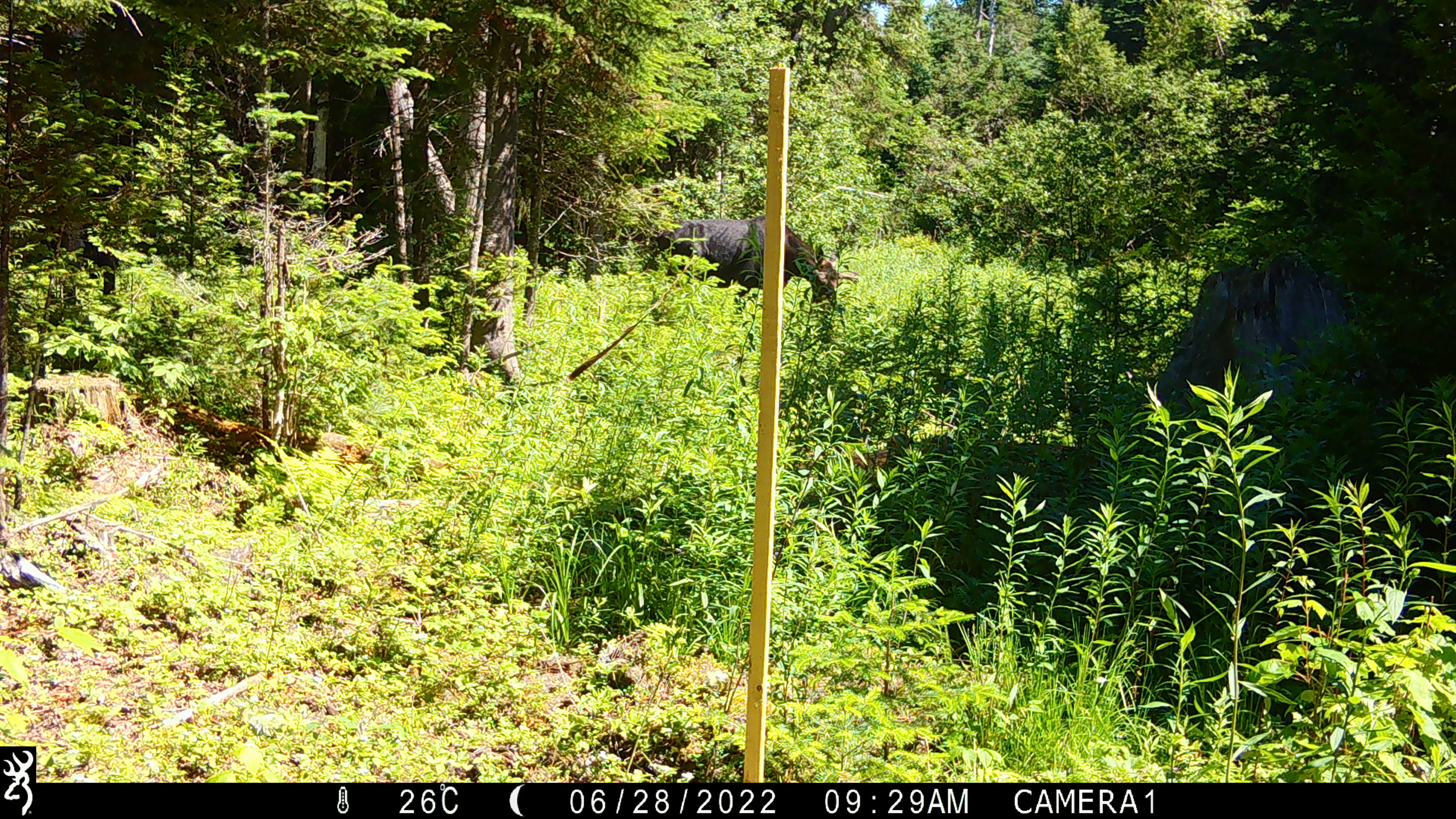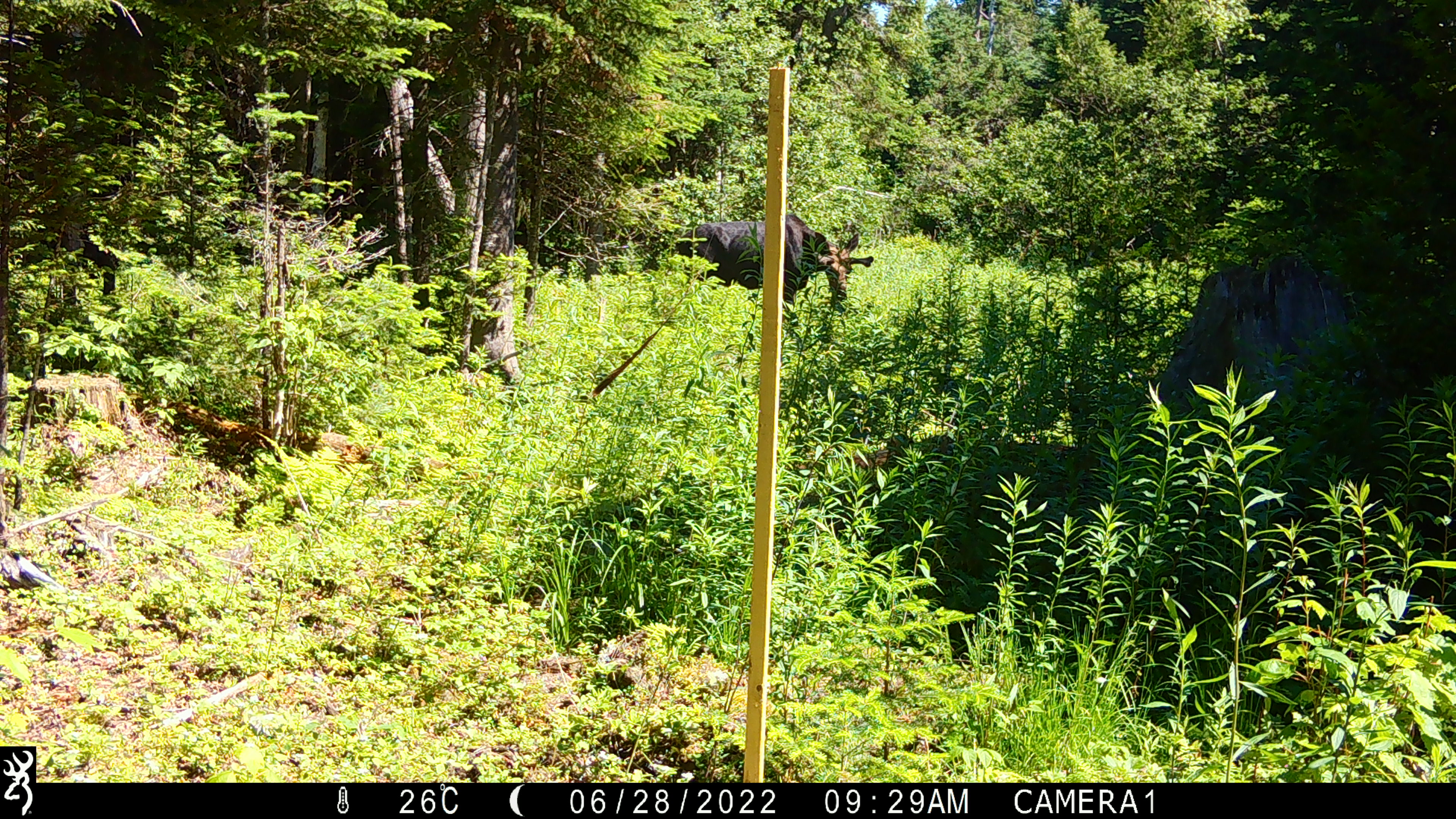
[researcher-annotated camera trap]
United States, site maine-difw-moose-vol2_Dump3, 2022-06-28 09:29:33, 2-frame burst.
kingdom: Animalia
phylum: Chordata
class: Mammalia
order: Artiodactyla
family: Cervidae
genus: Alces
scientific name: Alces alces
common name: moose